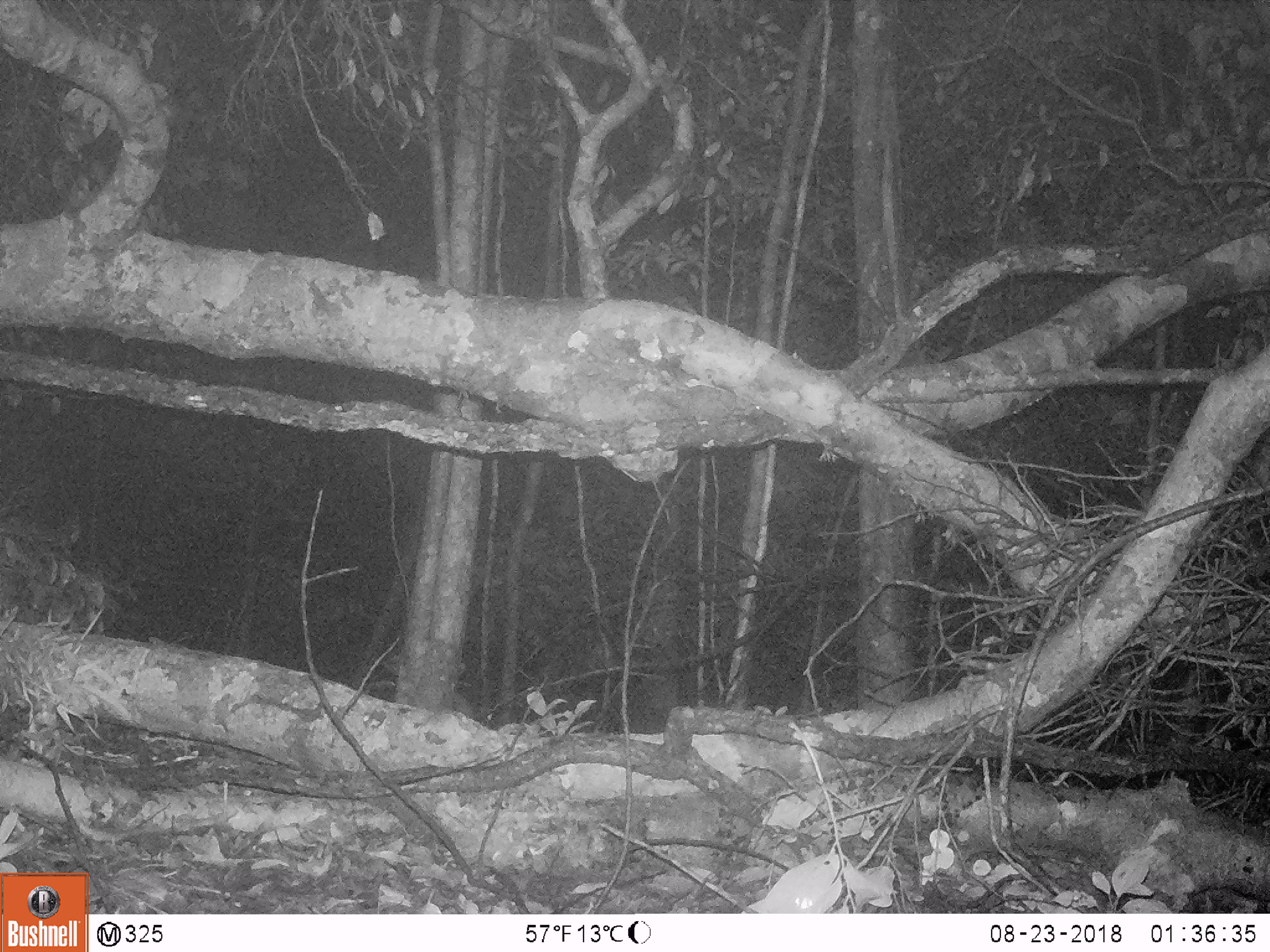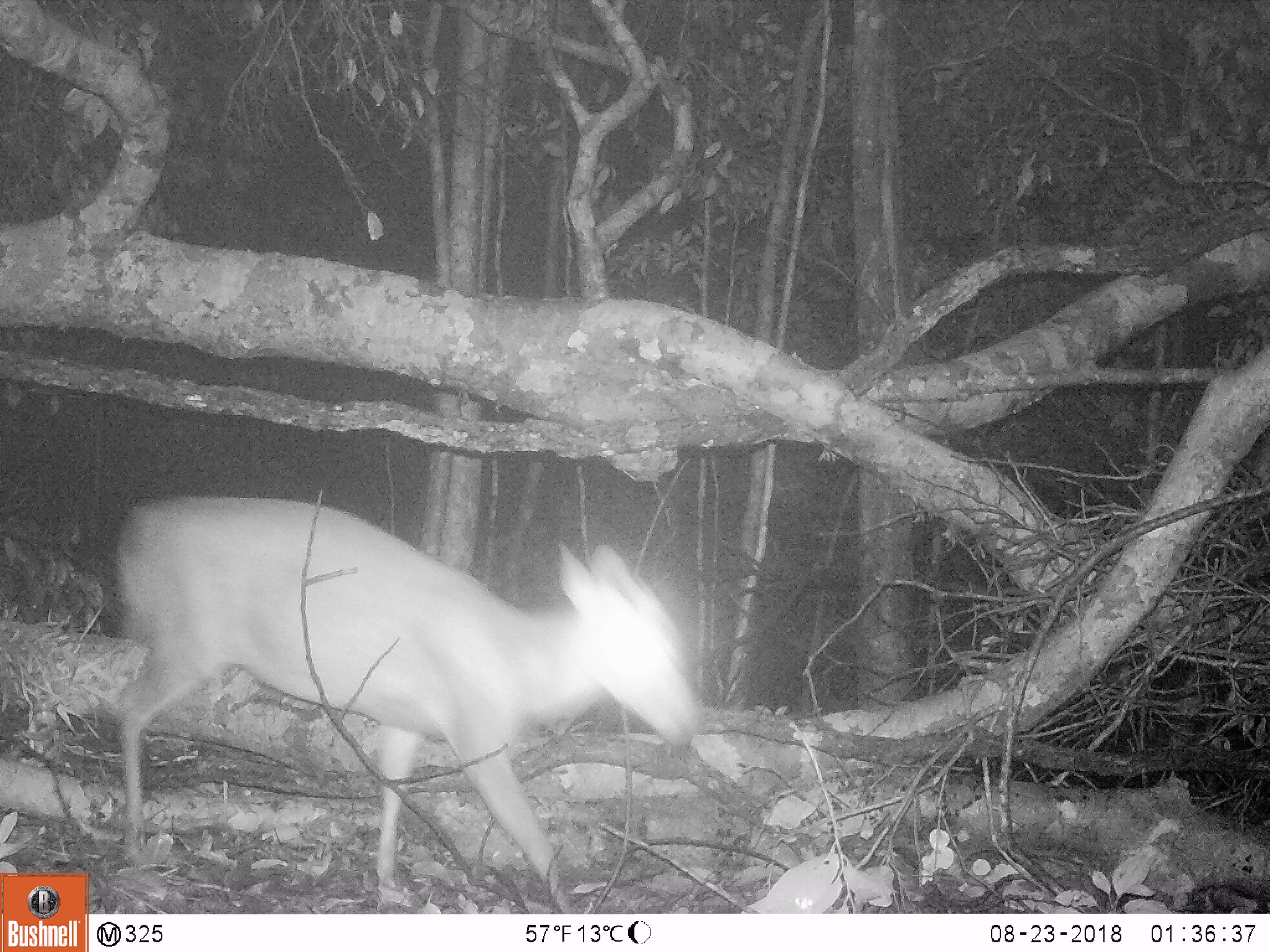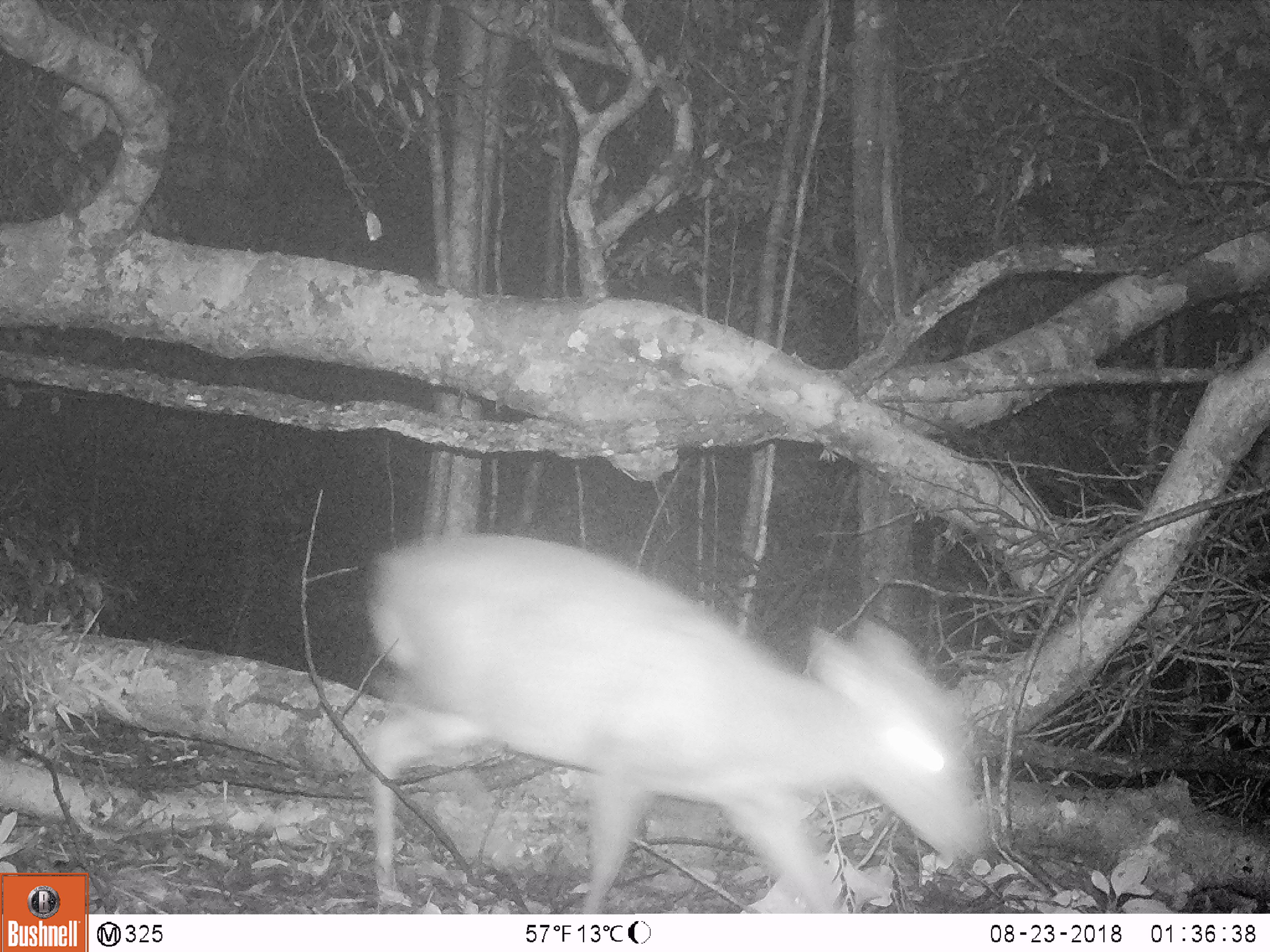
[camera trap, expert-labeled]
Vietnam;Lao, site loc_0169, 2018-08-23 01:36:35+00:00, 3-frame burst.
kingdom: Animalia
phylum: Chordata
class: Mammalia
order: Artiodactyla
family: Cervidae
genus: Muntiacus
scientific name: Muntiacus rooseveltorum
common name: roosevelt's muntjac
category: roosevelts muntjac group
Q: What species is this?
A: Roosevelts muntjac group (roosevelt's muntjac) (Muntiacus rooseveltorum).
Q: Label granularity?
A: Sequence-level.